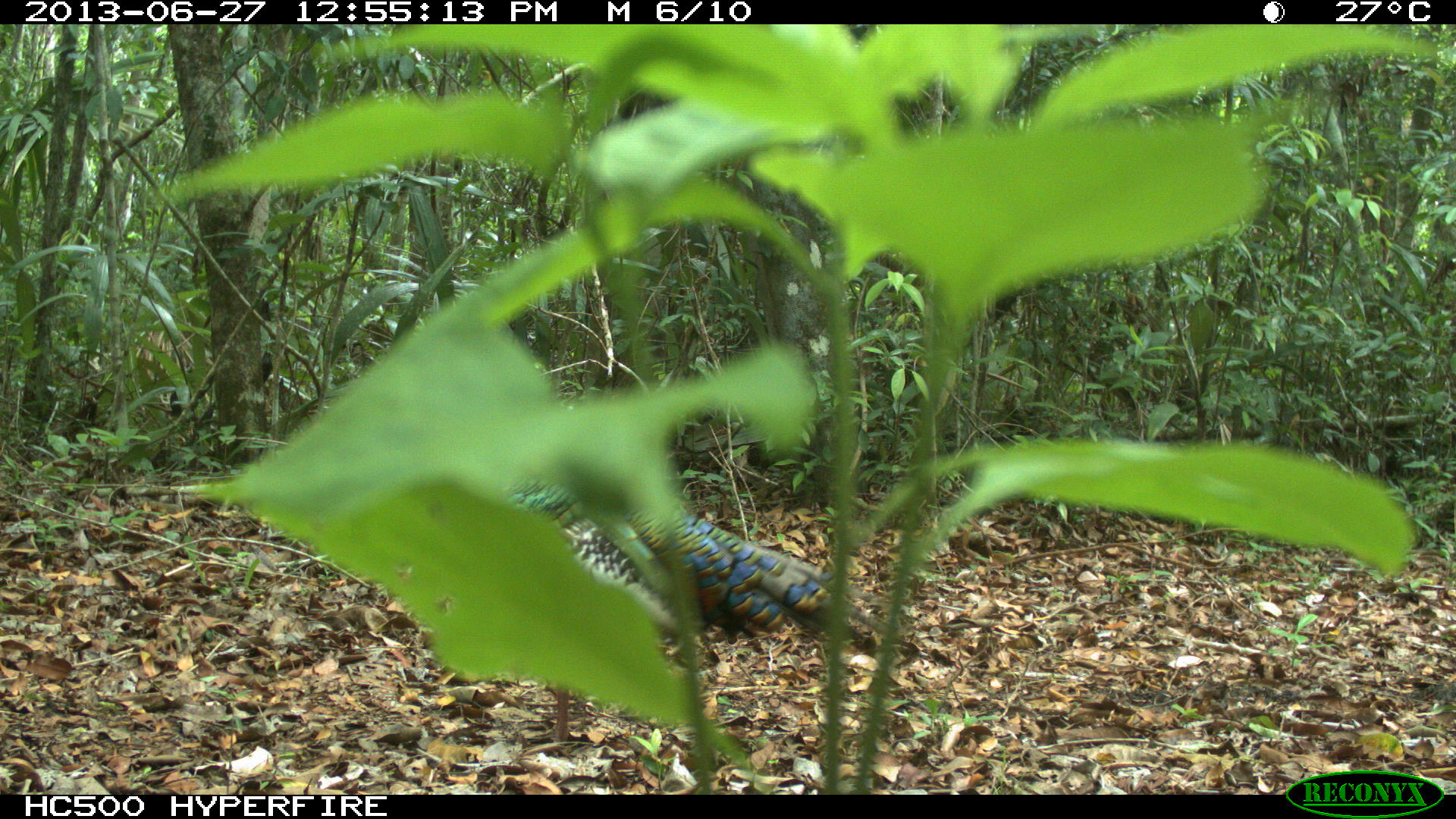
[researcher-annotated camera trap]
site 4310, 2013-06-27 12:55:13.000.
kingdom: Animalia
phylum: Chordata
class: Aves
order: Galliformes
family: Phasianidae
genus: Meleagris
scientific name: Meleagris ocellata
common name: ocellated turkey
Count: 1.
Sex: male.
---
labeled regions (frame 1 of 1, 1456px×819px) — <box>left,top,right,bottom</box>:
meleagris ocellata: <box>417,459,901,747</box>